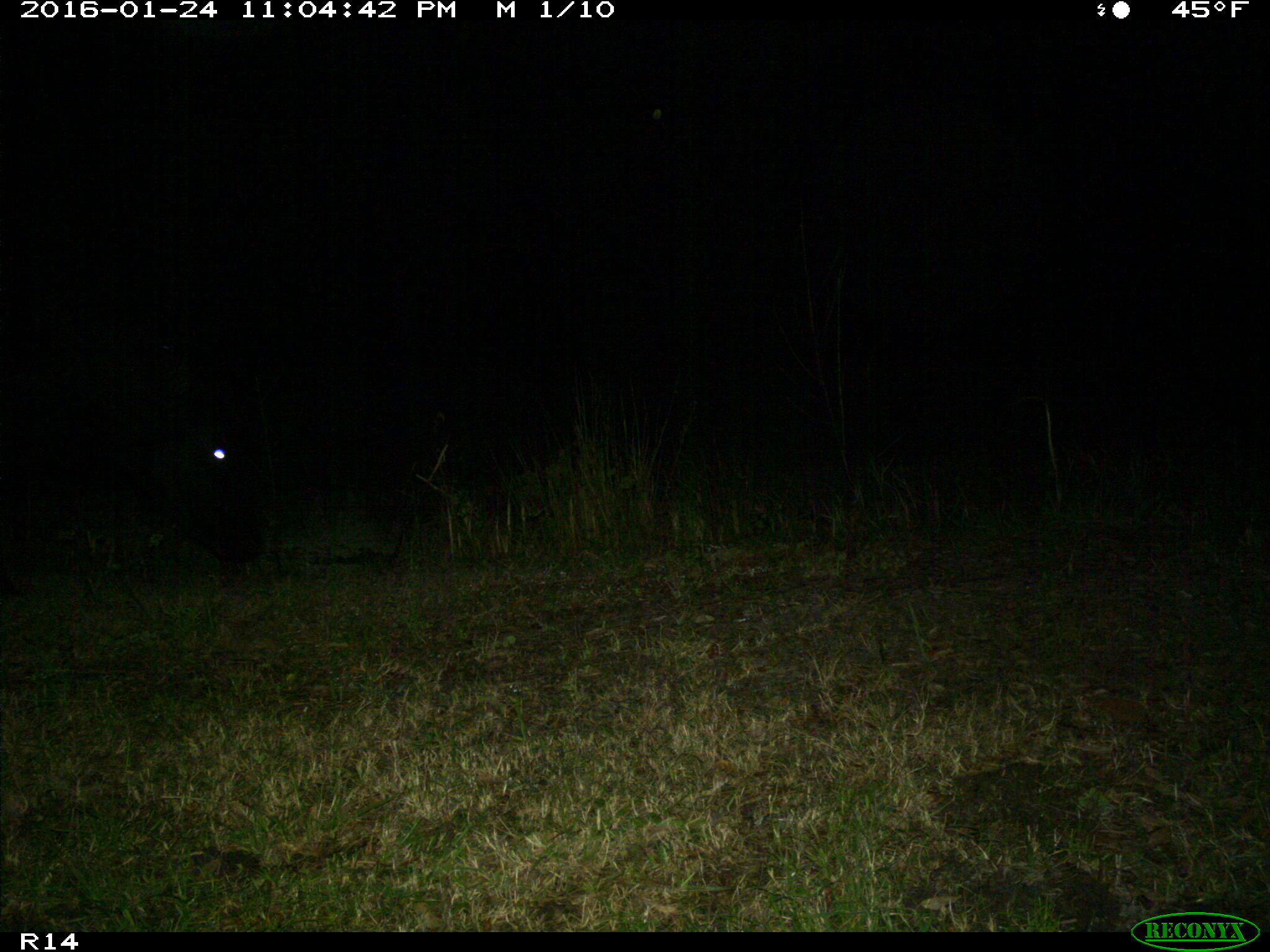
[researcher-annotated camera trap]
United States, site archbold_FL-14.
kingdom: Animalia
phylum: Chordata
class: Mammalia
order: Artiodactyla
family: Bovidae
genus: Bos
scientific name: Bos taurus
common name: domestic cow